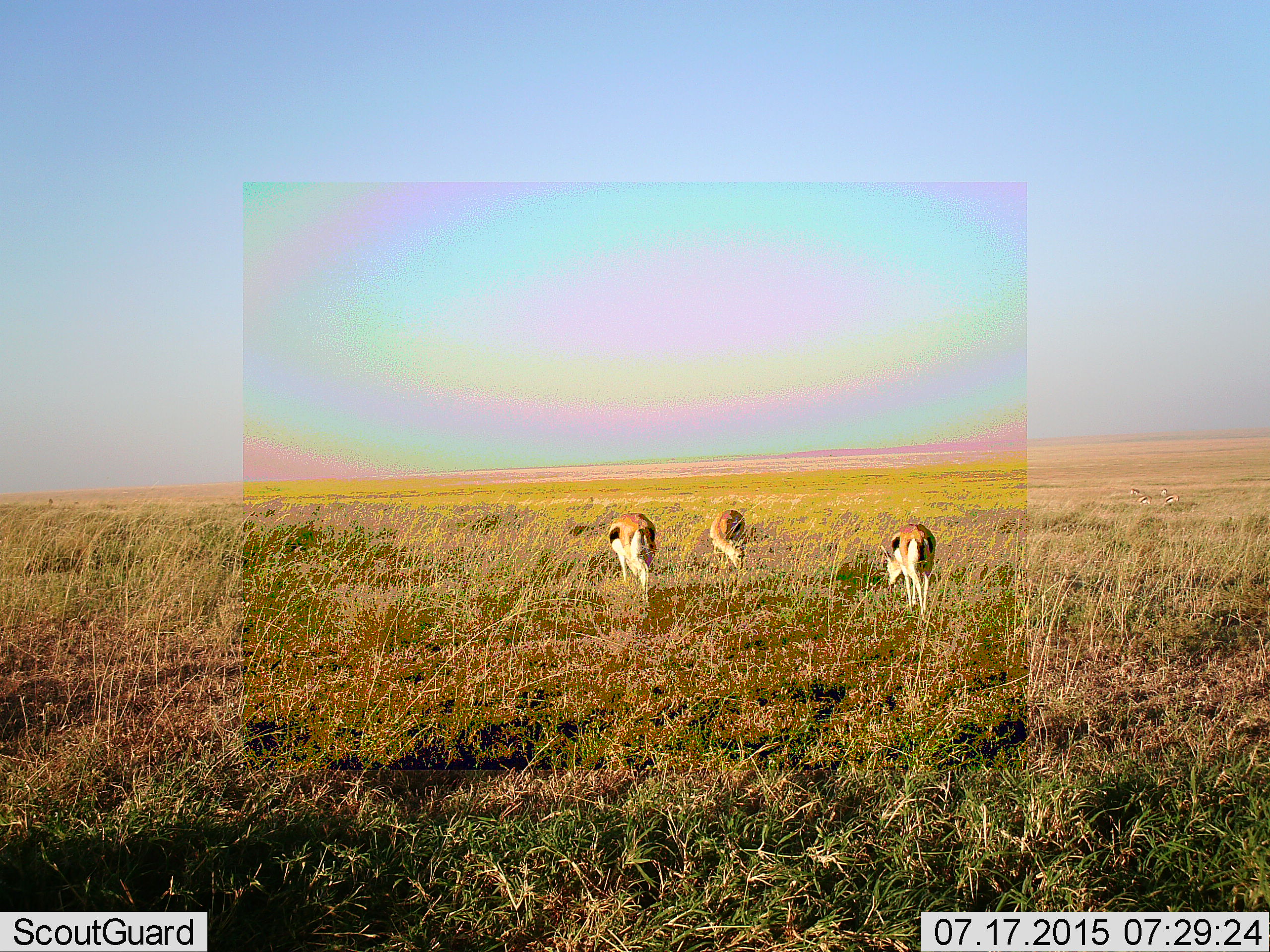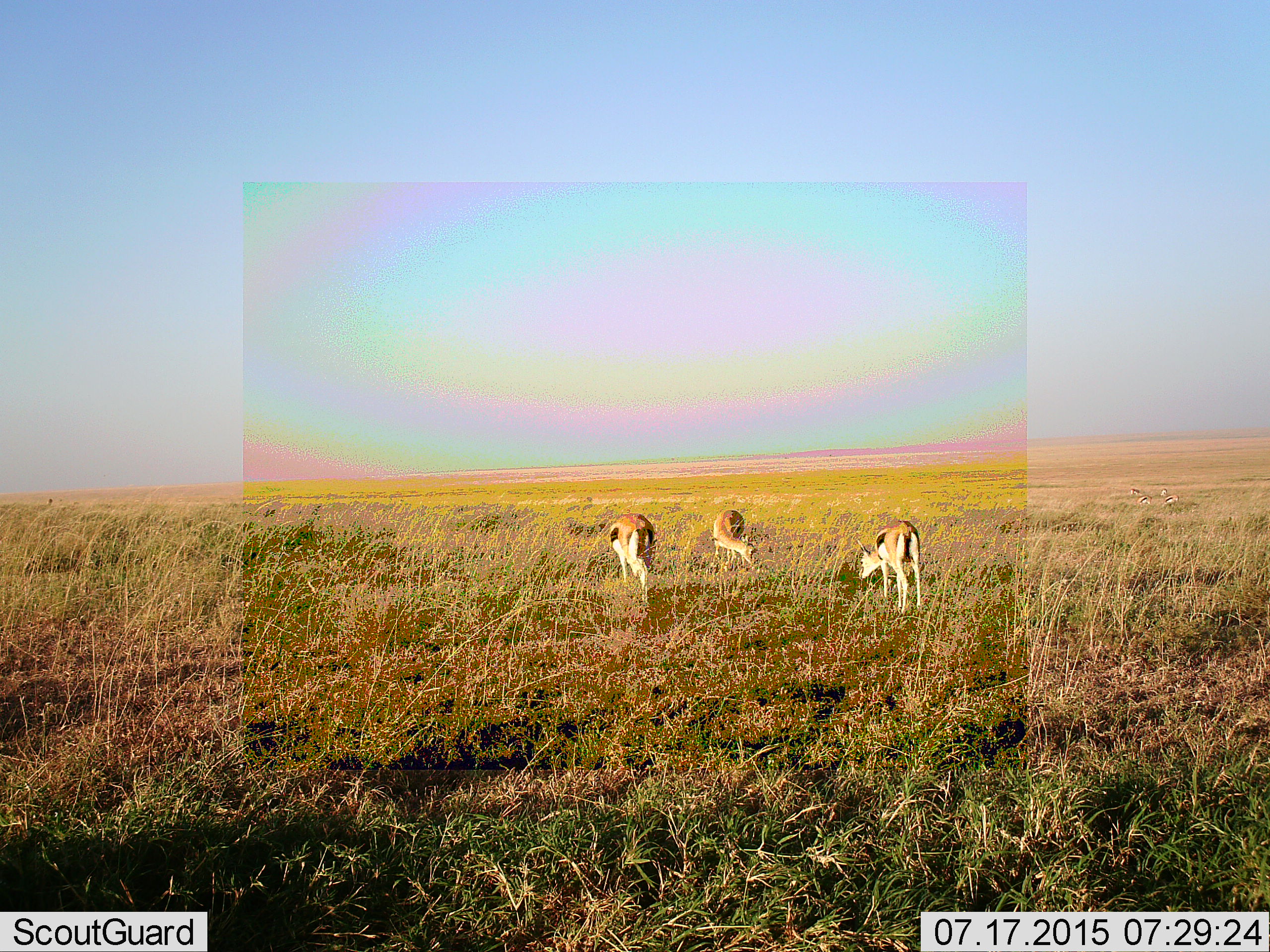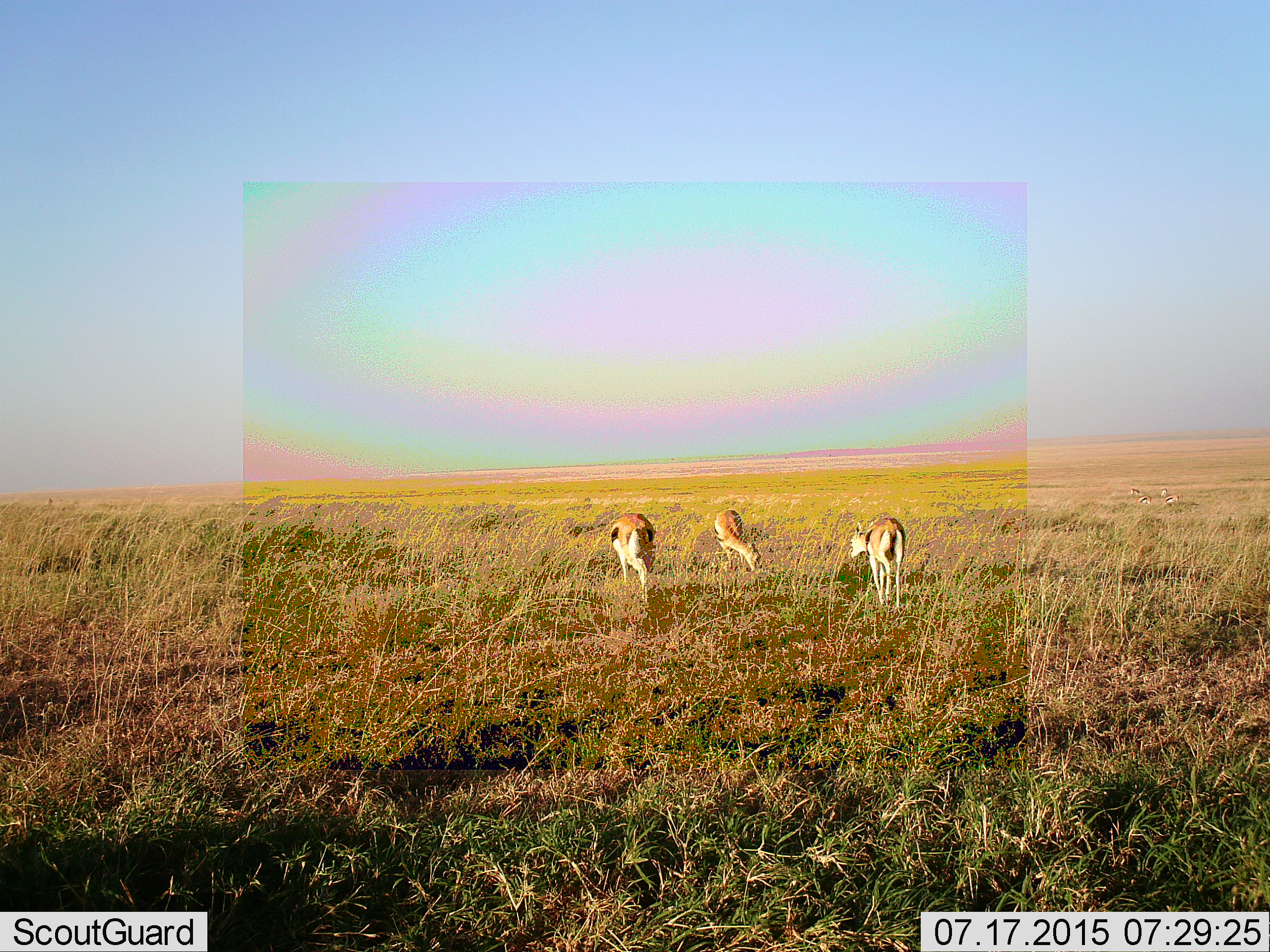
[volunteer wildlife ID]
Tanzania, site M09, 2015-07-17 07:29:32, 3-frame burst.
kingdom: Animalia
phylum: Chordata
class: Mammalia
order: Artiodactyla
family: Bovidae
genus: Eudorcas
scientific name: Eudorcas thomsonii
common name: thomson's gazelle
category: gazellethomsons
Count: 7.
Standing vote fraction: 25%.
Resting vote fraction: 0%.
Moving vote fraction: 38%.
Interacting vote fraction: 0%.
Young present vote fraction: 12%.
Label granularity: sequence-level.